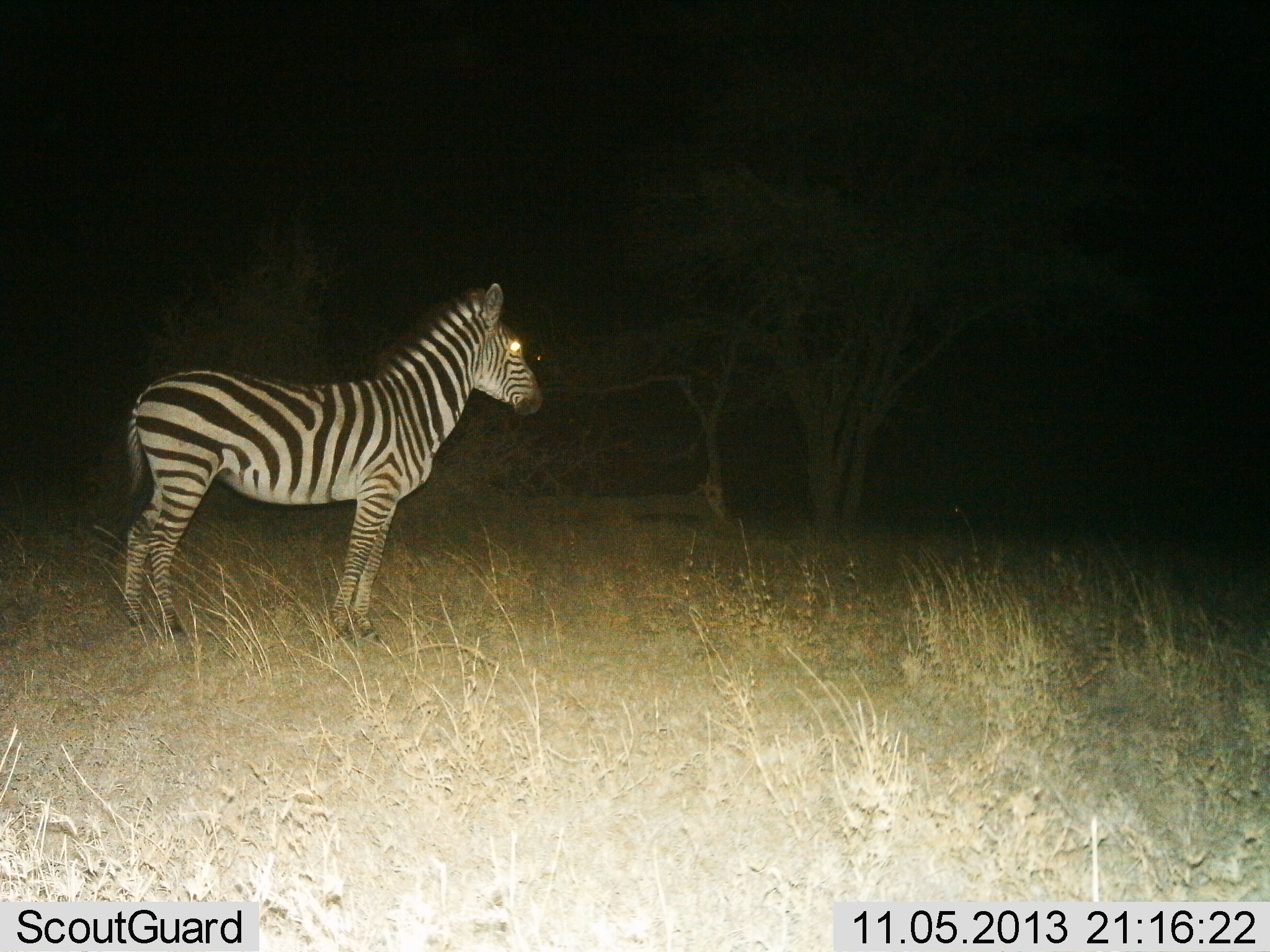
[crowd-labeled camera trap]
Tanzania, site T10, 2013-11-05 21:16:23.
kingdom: Animalia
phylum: Chordata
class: Mammalia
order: Perissodactyla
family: Equidae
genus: Equus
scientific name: Equus quagga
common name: plains zebra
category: zebra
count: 1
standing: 100%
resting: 0%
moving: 0%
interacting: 0%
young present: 0%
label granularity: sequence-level